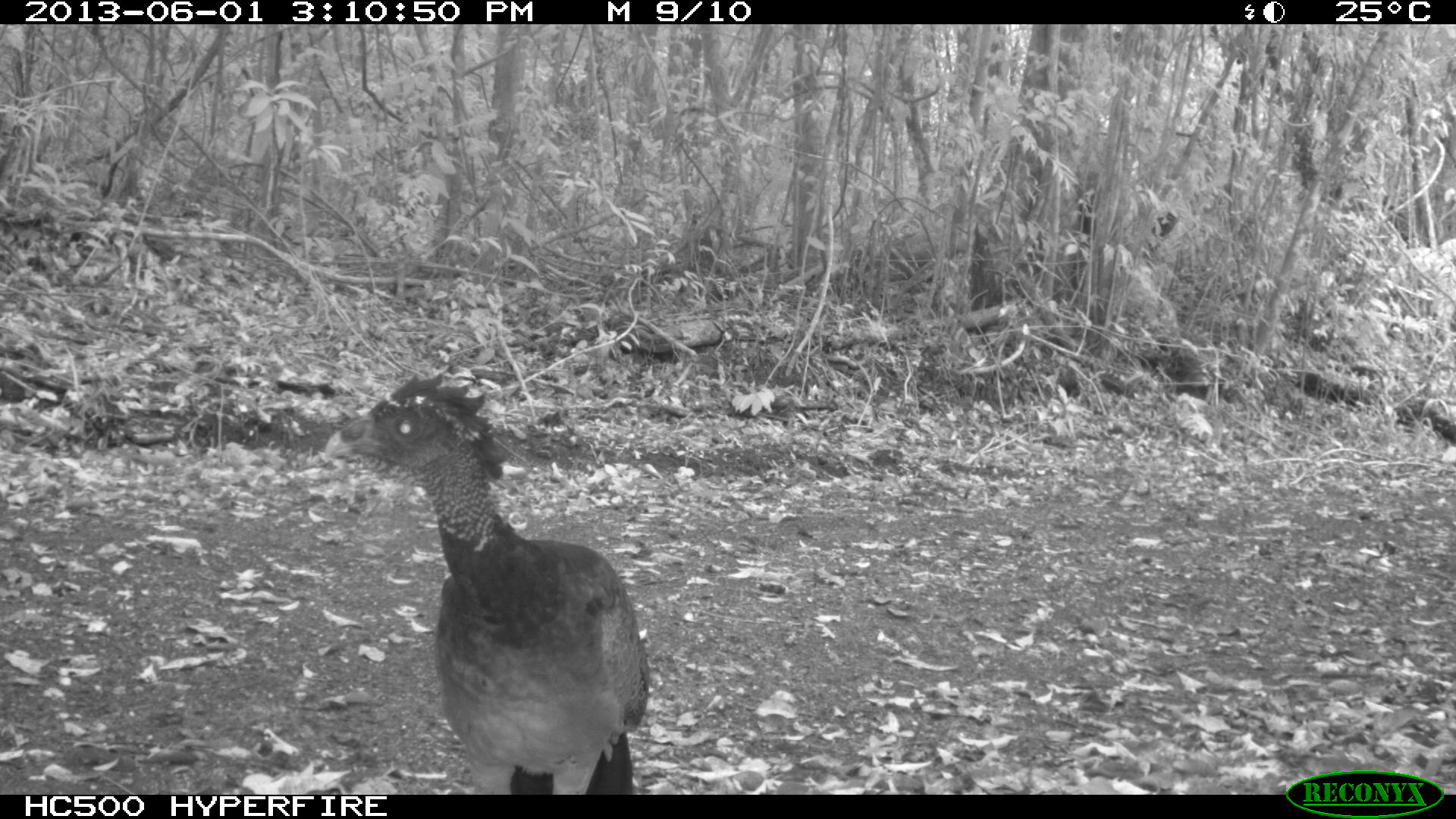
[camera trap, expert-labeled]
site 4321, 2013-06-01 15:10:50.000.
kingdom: Animalia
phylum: Chordata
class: Aves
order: Galliformes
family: Cracidae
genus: Crax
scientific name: Crax rubra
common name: great curassow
Crax rubra (great curassow), count 1, sex female.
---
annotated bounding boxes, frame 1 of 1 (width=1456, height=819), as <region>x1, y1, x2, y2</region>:
crax rubra: <region>315, 359, 659, 787</region>